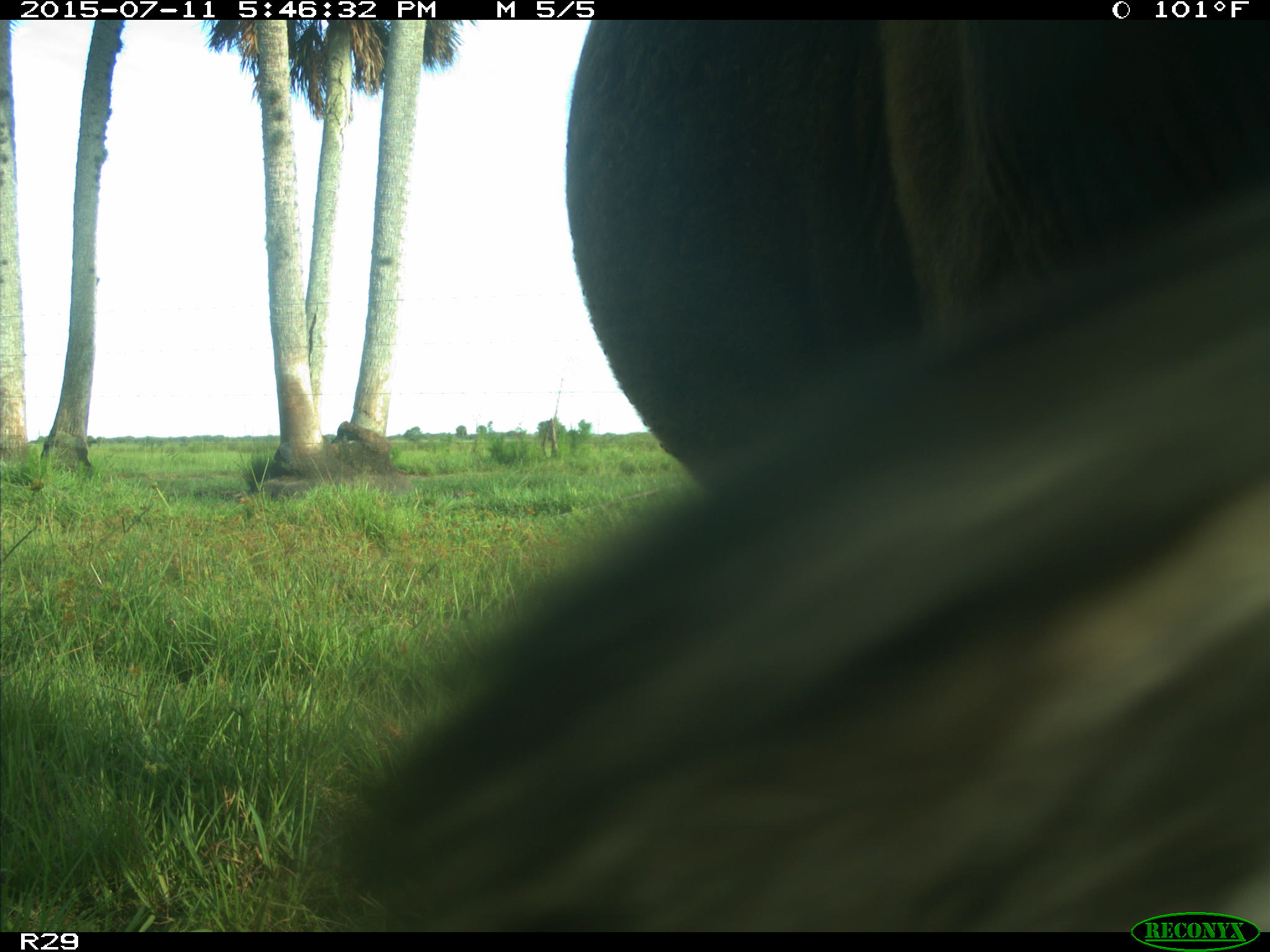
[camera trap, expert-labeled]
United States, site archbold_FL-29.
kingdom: Animalia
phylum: Chordata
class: Mammalia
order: Artiodactyla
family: Bovidae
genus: Bos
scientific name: Bos taurus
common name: domestic cow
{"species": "Bos taurus (domestic cow)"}